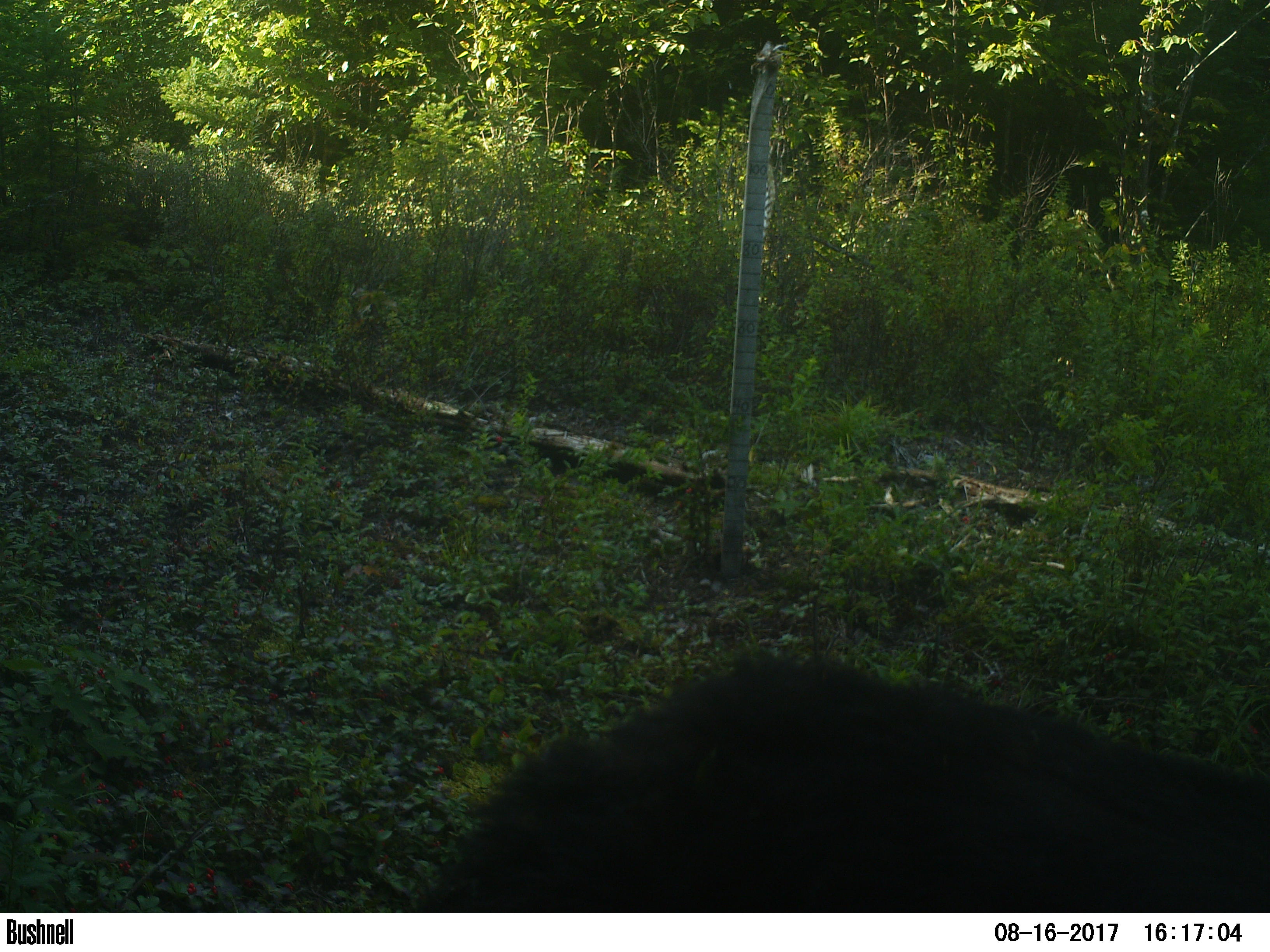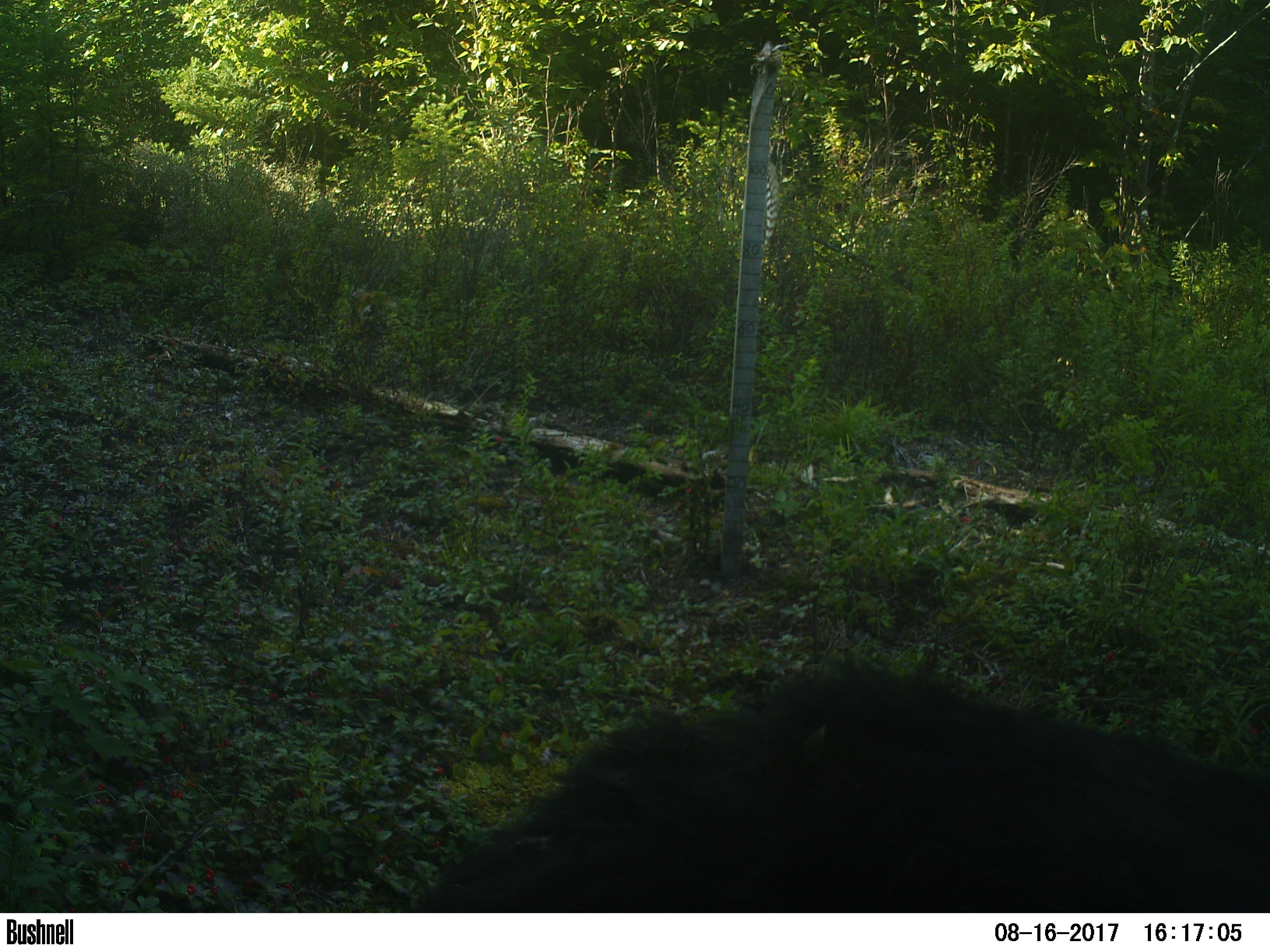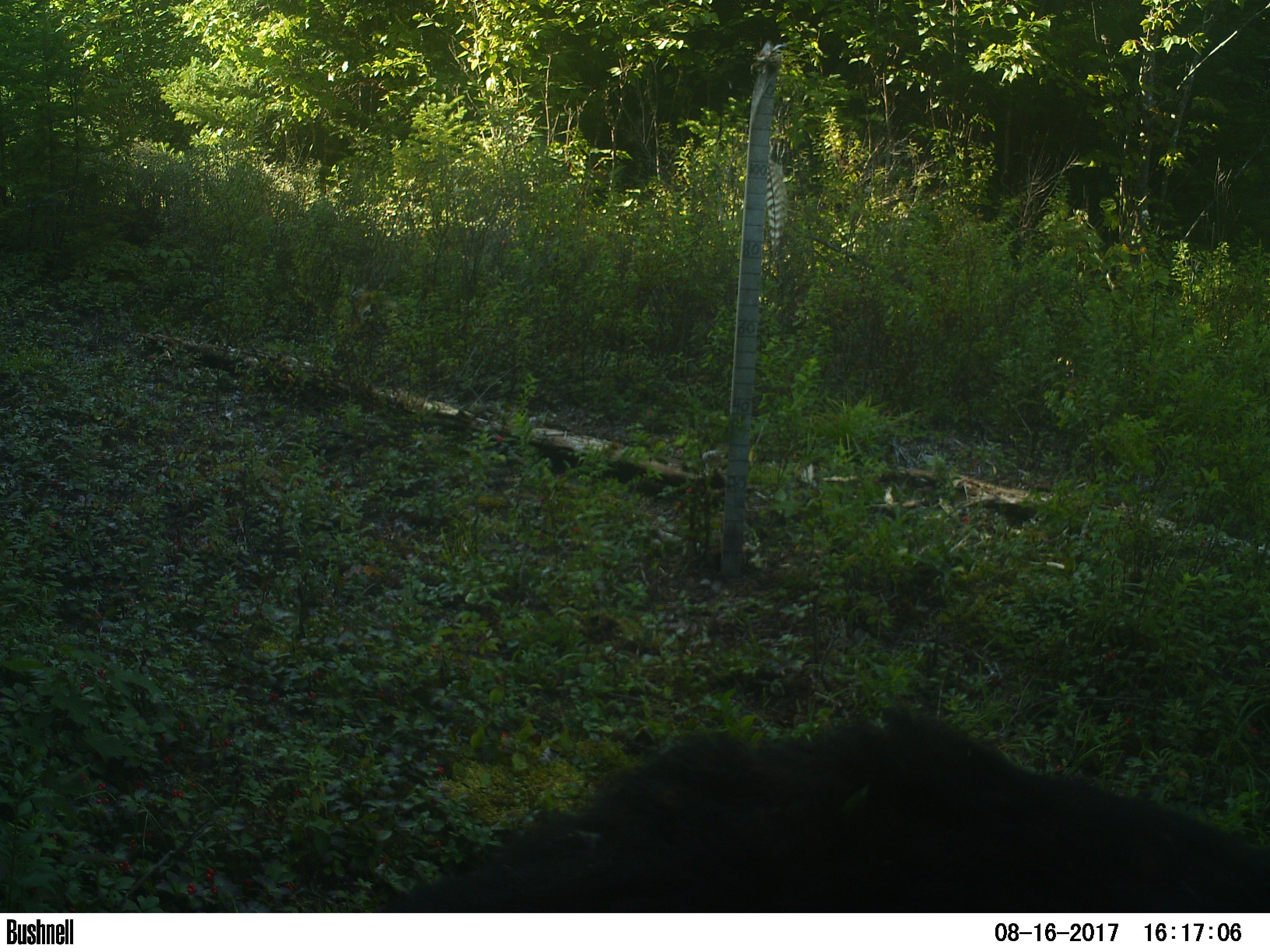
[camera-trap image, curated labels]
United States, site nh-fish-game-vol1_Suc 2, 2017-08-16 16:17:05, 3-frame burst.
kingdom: Animalia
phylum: Chordata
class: Mammalia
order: Carnivora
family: Ursidae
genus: Ursus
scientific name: Ursus americanus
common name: black bear